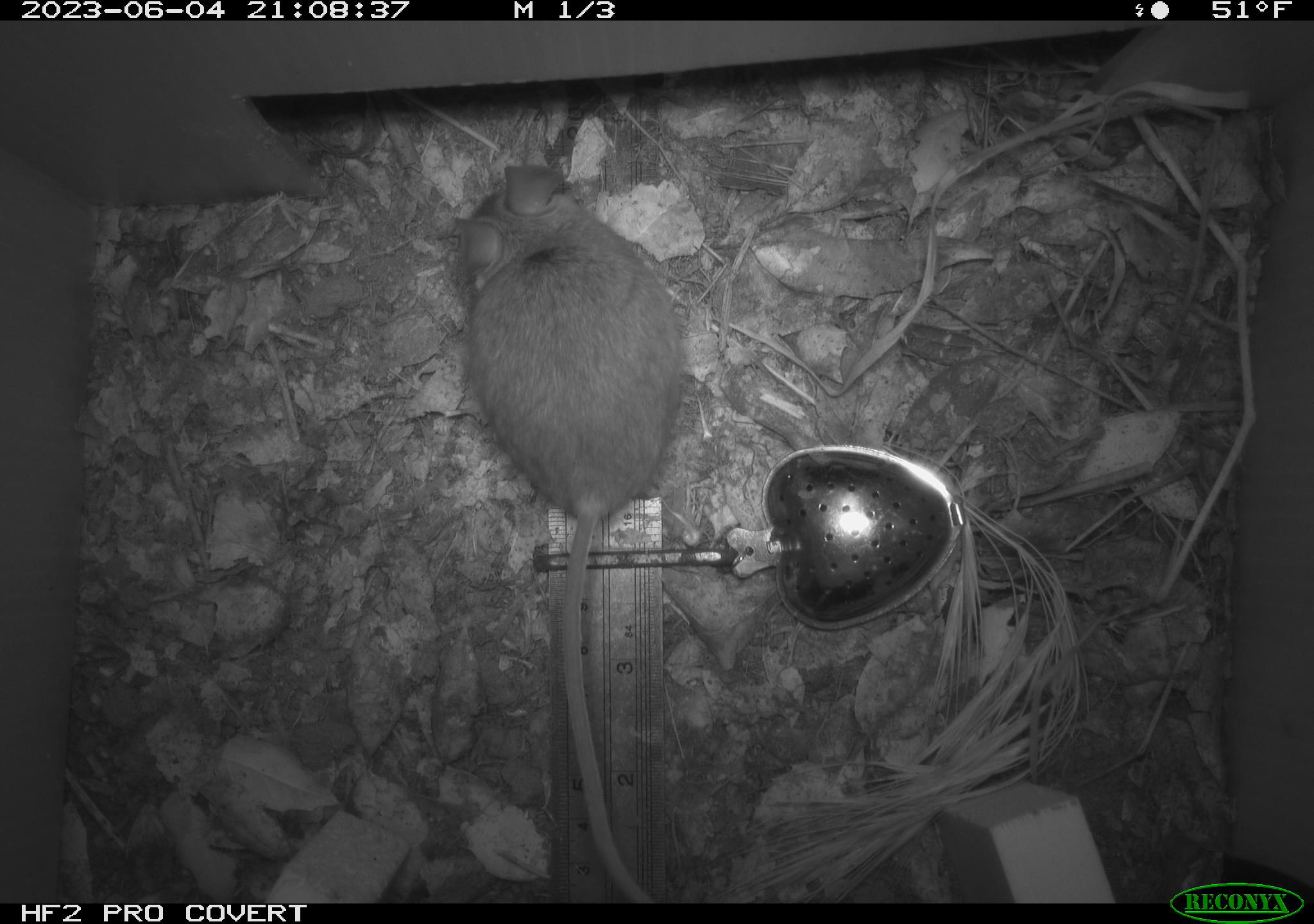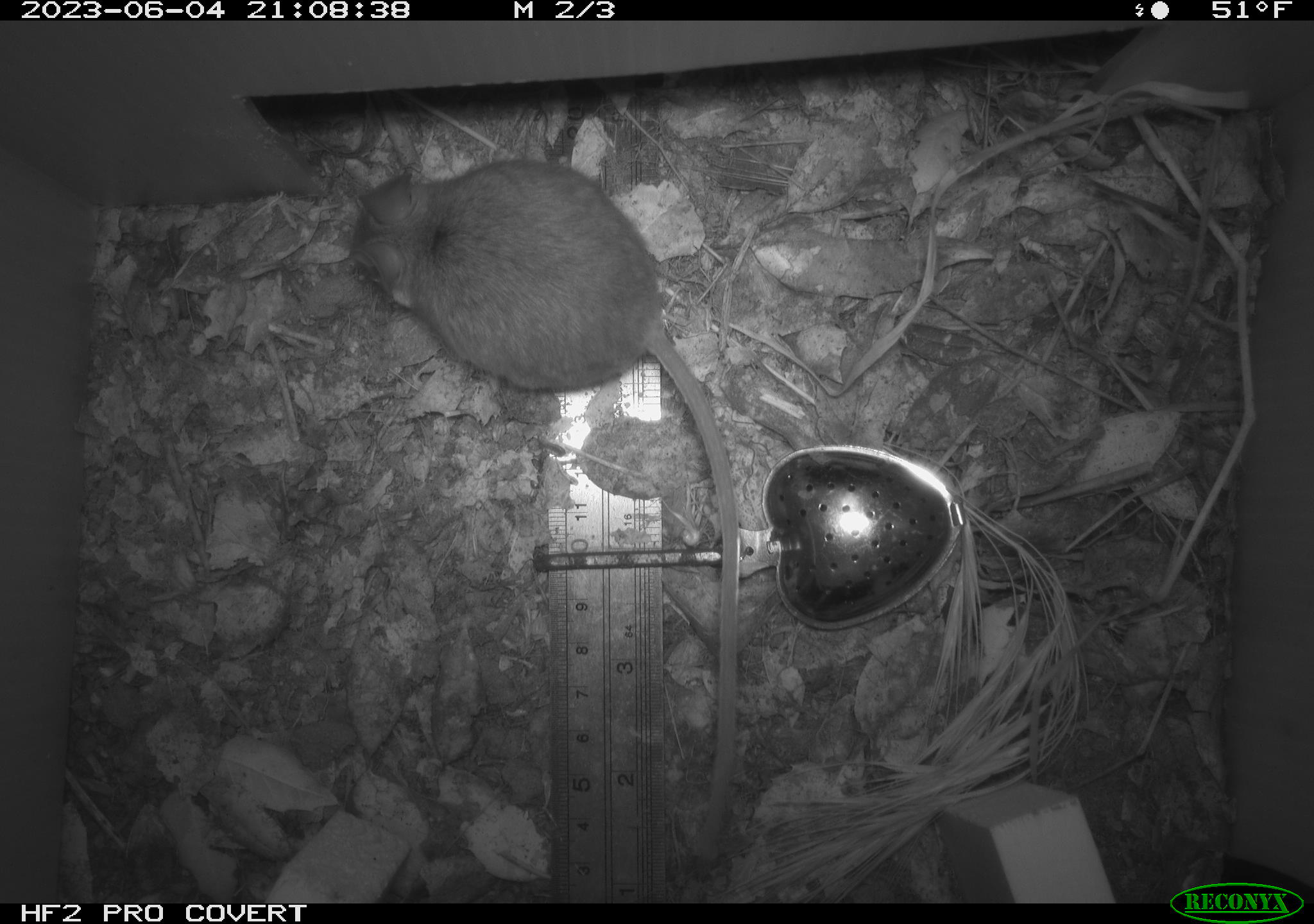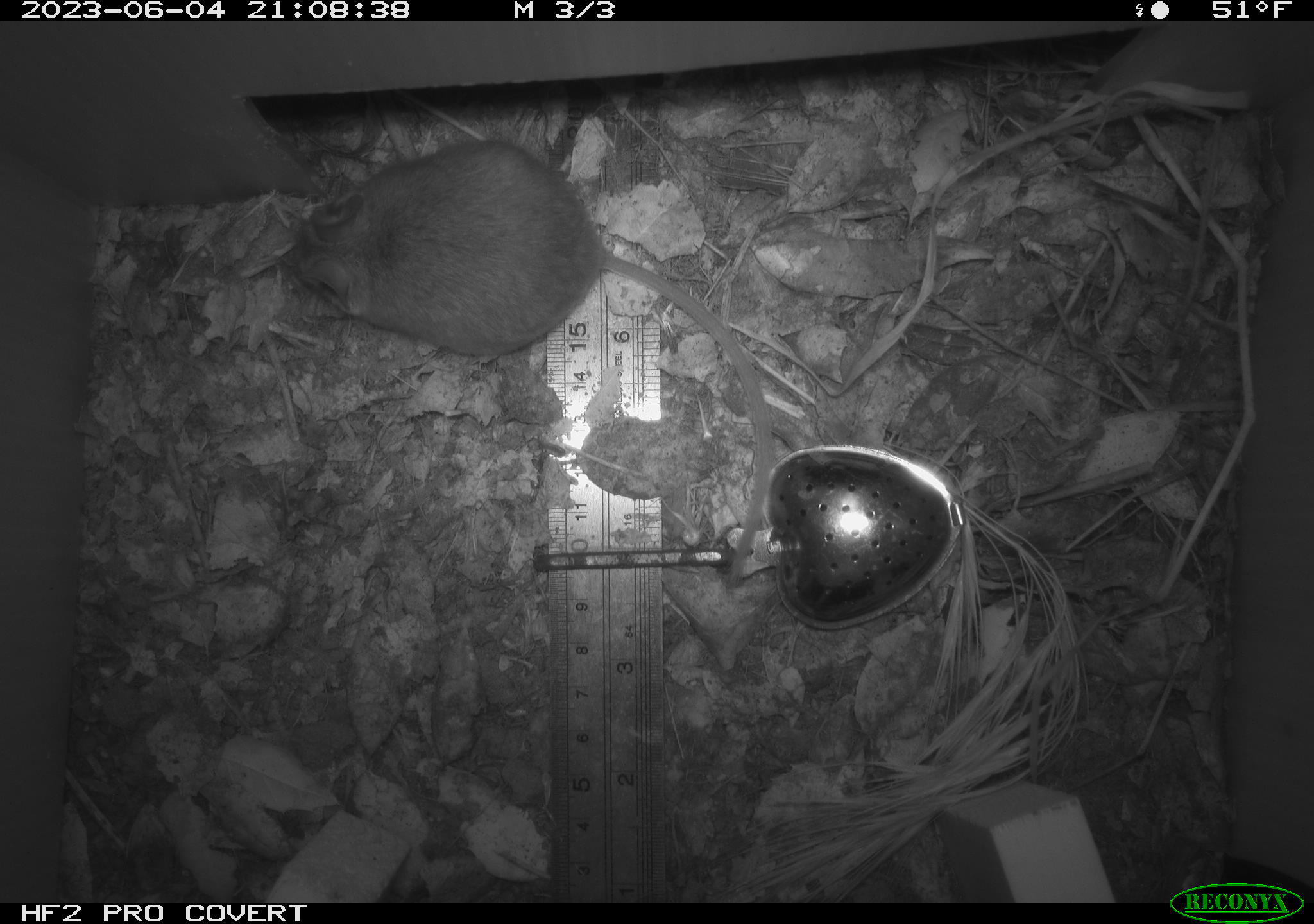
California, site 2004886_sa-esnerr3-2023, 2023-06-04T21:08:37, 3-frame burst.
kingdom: Animalia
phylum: Chordata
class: Mammalia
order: Rodentia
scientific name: Rodentia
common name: mouse species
Mouse species (Rodentia).